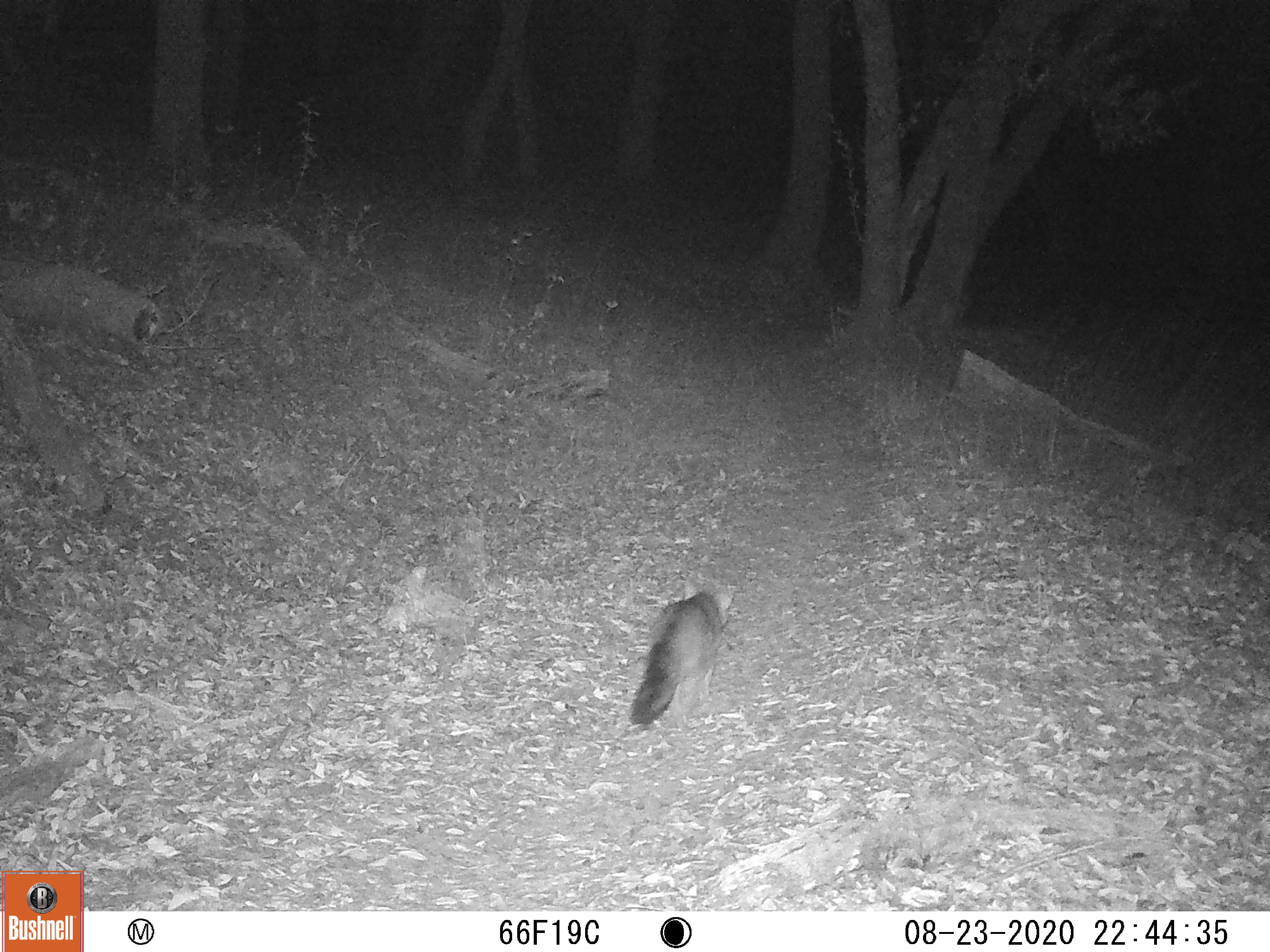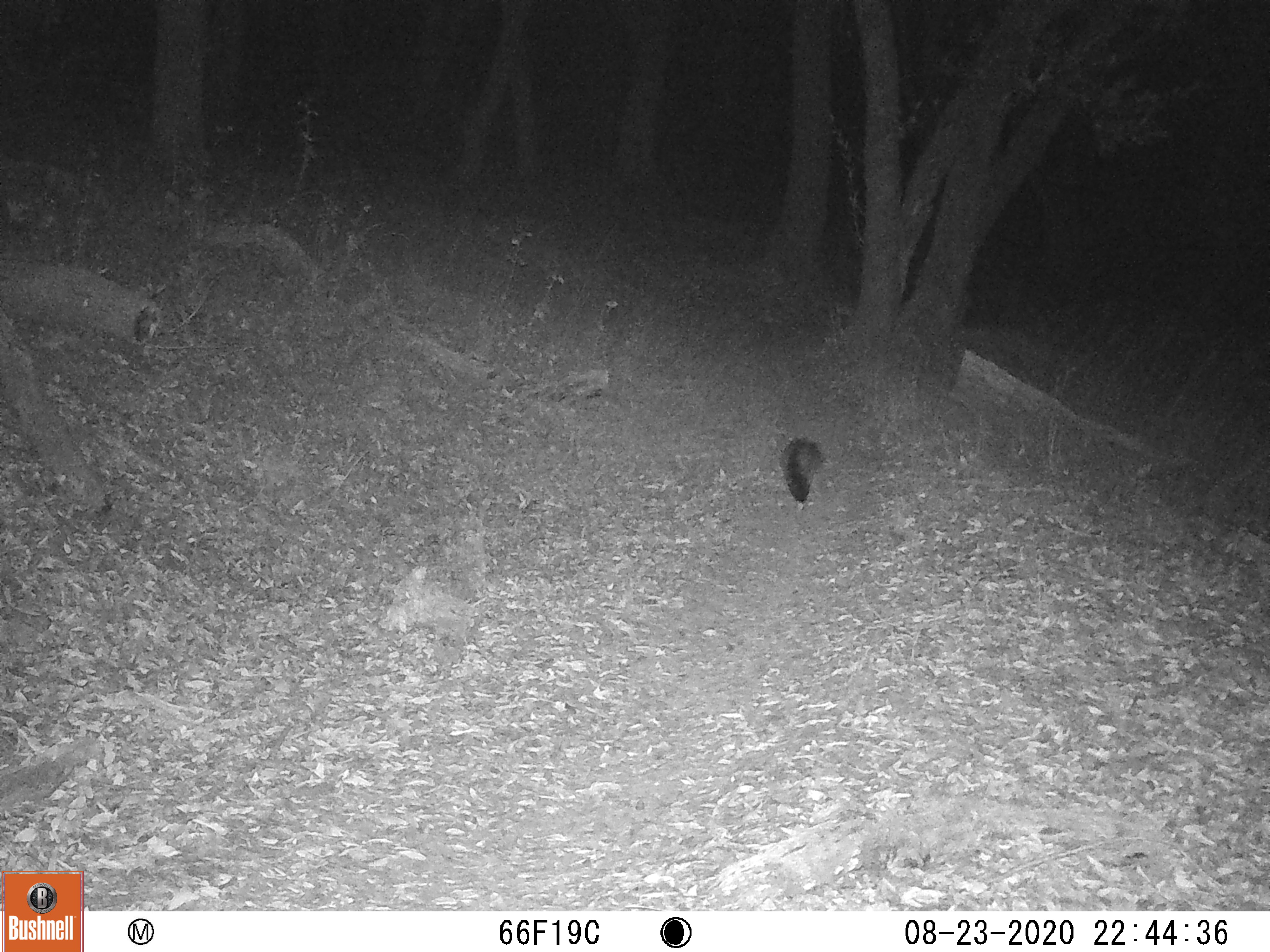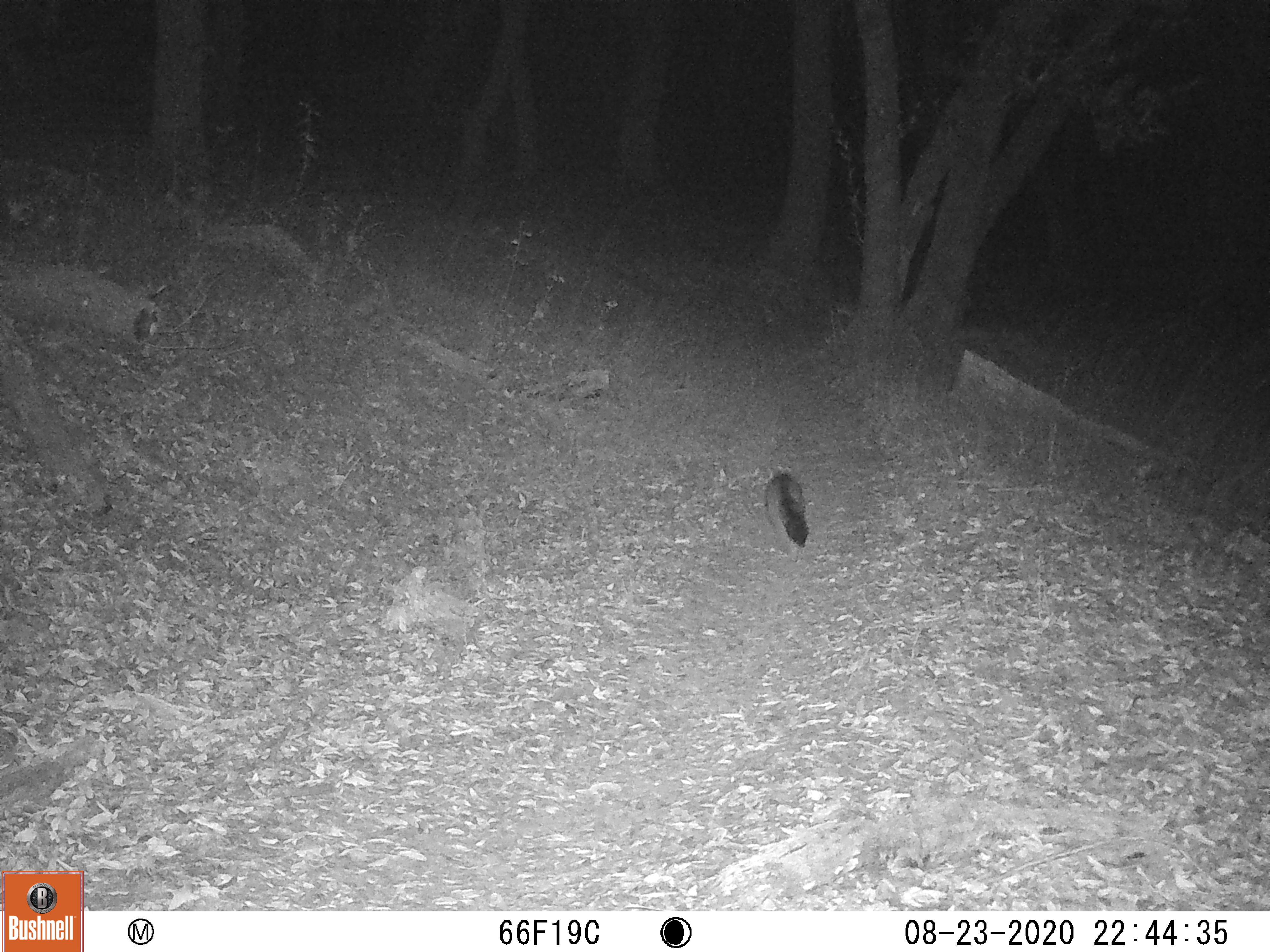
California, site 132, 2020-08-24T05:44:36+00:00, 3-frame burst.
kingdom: Animalia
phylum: Chordata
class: Mammalia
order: Carnivora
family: Canidae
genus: Urocyon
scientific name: Urocyon cinereoargenteus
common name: gray fox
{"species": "gray fox (Urocyon cinereoargenteus)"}